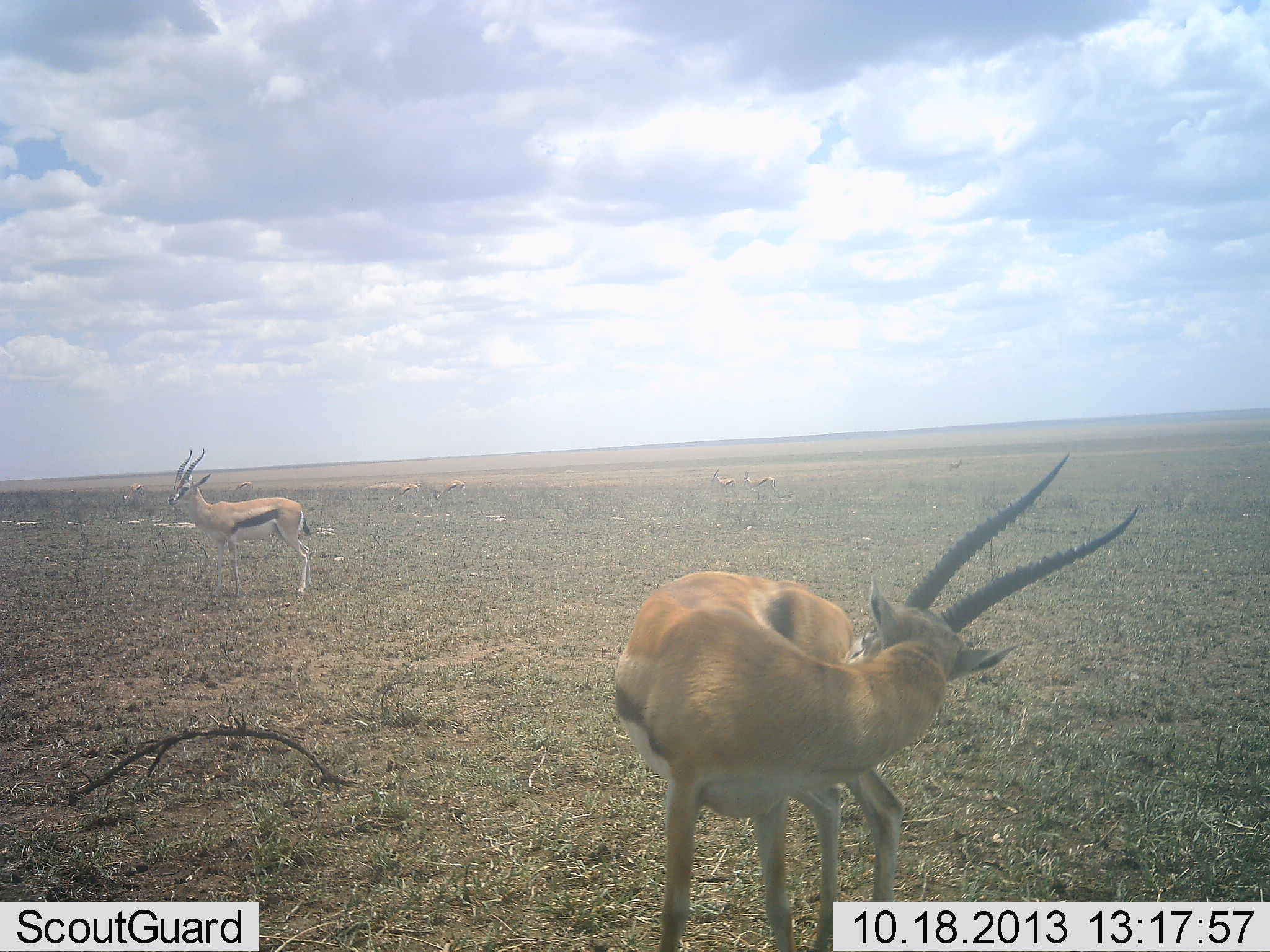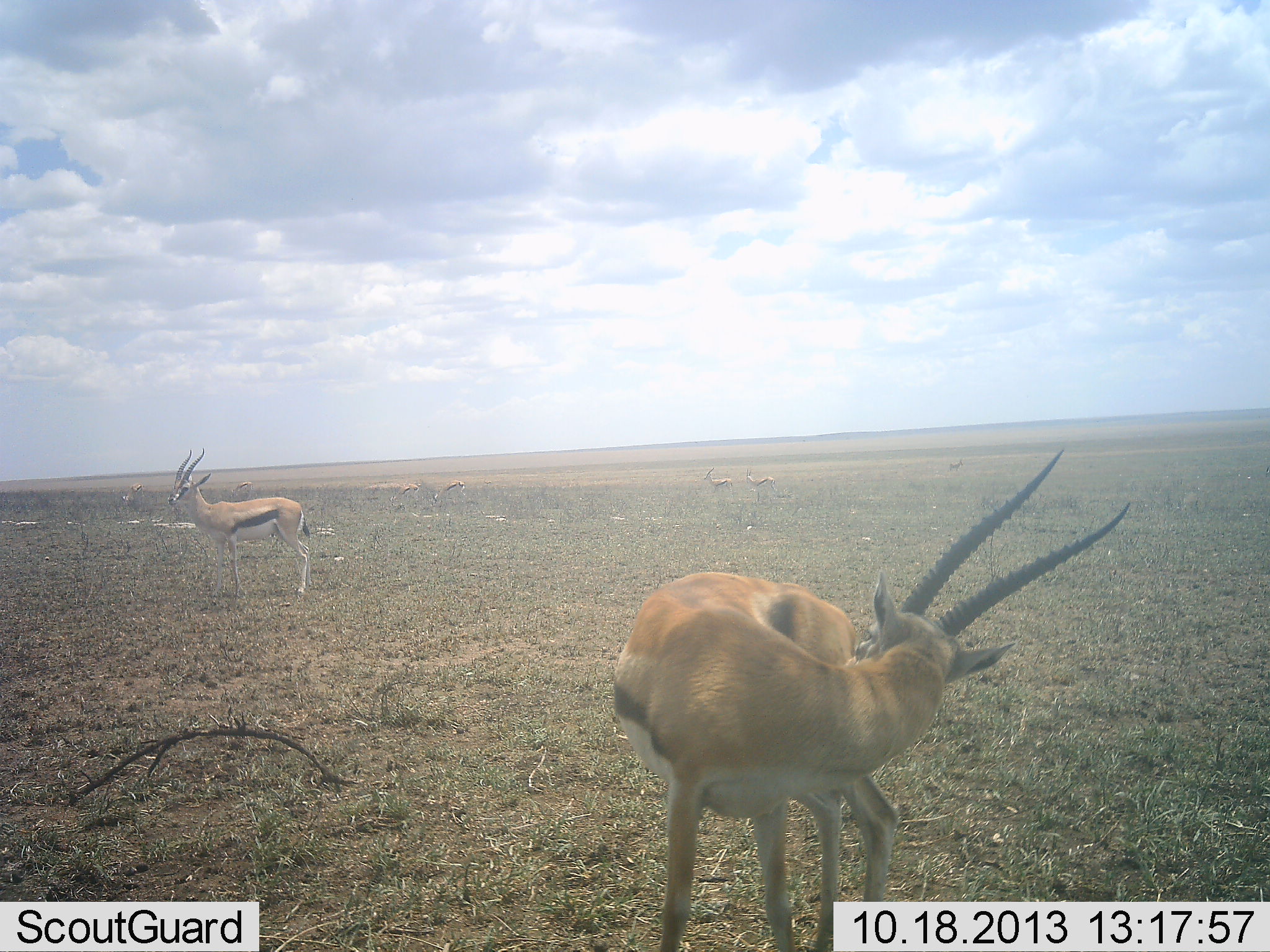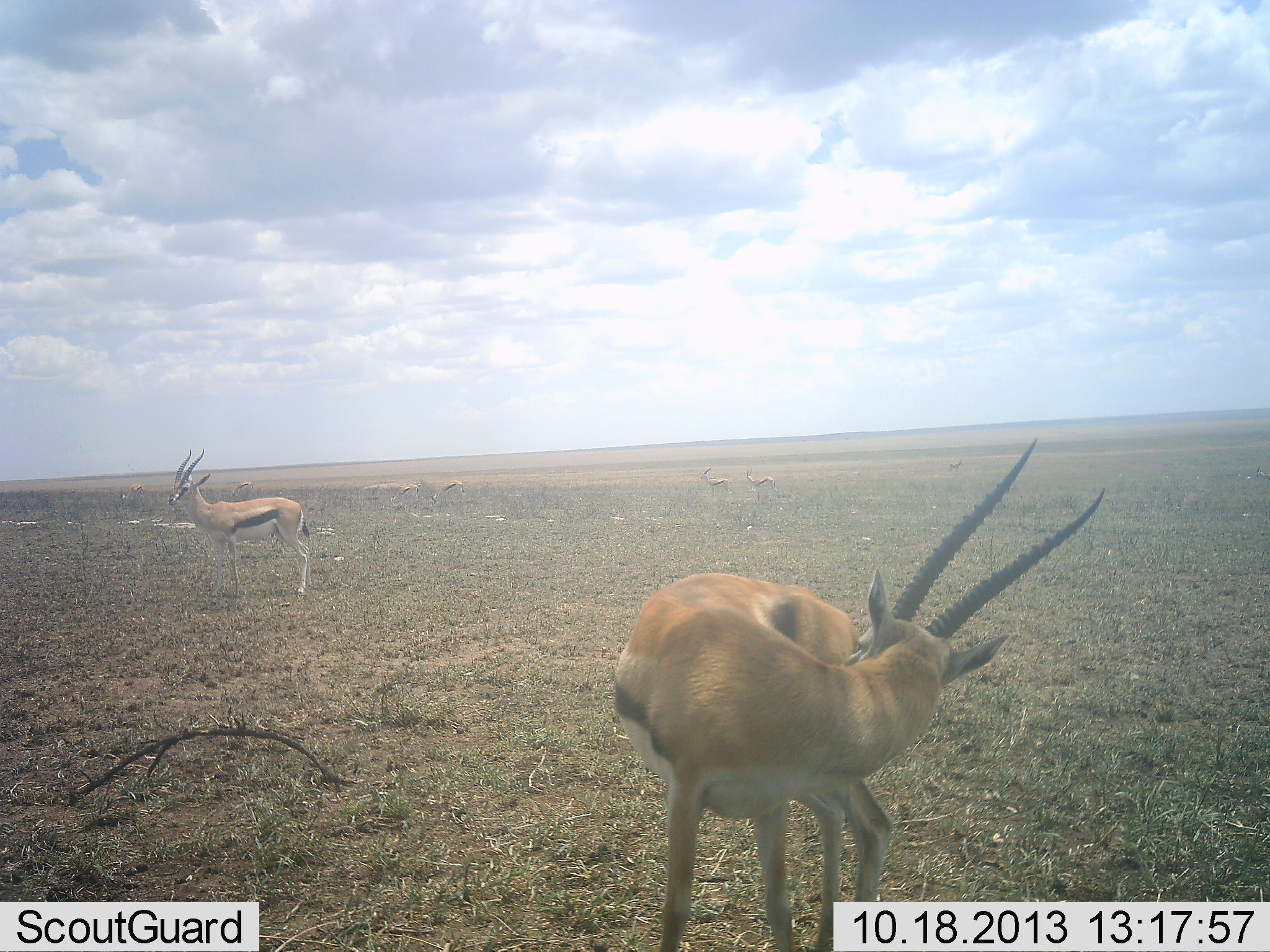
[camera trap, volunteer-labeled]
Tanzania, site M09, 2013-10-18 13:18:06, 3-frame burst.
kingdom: Animalia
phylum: Chordata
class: Mammalia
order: Artiodactyla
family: Bovidae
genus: Eudorcas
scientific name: Eudorcas thomsonii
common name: thomson's gazelle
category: gazellethomsons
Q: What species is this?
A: Gazellethomsons (thomson's gazelle) (Eudorcas thomsonii).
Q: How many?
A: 2.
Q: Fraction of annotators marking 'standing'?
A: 86%.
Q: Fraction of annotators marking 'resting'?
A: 14%.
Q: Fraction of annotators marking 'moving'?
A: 14%.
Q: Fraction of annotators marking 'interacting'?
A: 9%.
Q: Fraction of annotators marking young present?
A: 0%.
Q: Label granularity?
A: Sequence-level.